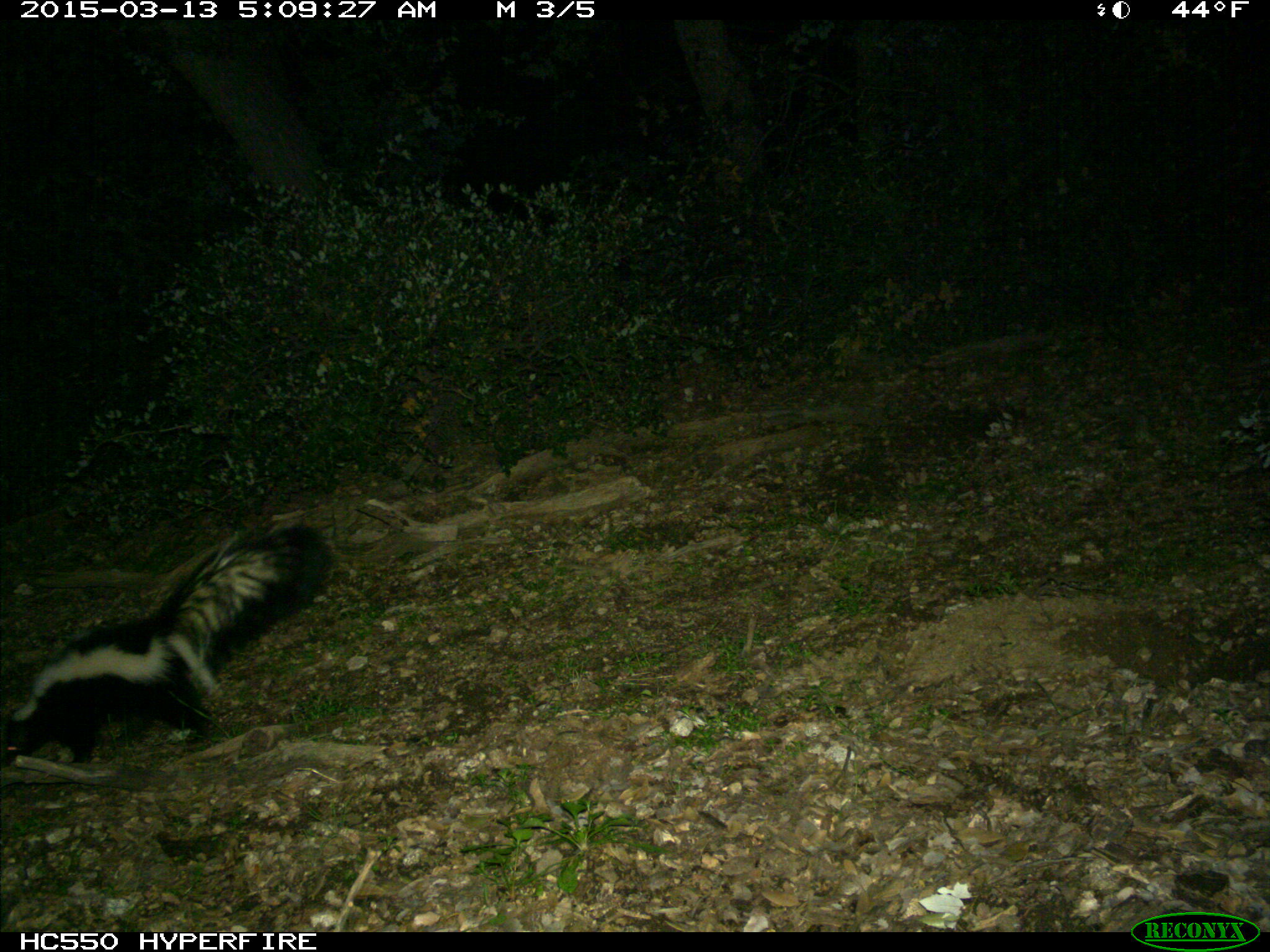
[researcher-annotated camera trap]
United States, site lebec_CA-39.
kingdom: Animalia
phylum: Chordata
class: Mammalia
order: Carnivora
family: Mephitidae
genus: Mephitis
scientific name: Mephitis mephitis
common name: striped skunk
Mephitis mephitis (striped skunk).